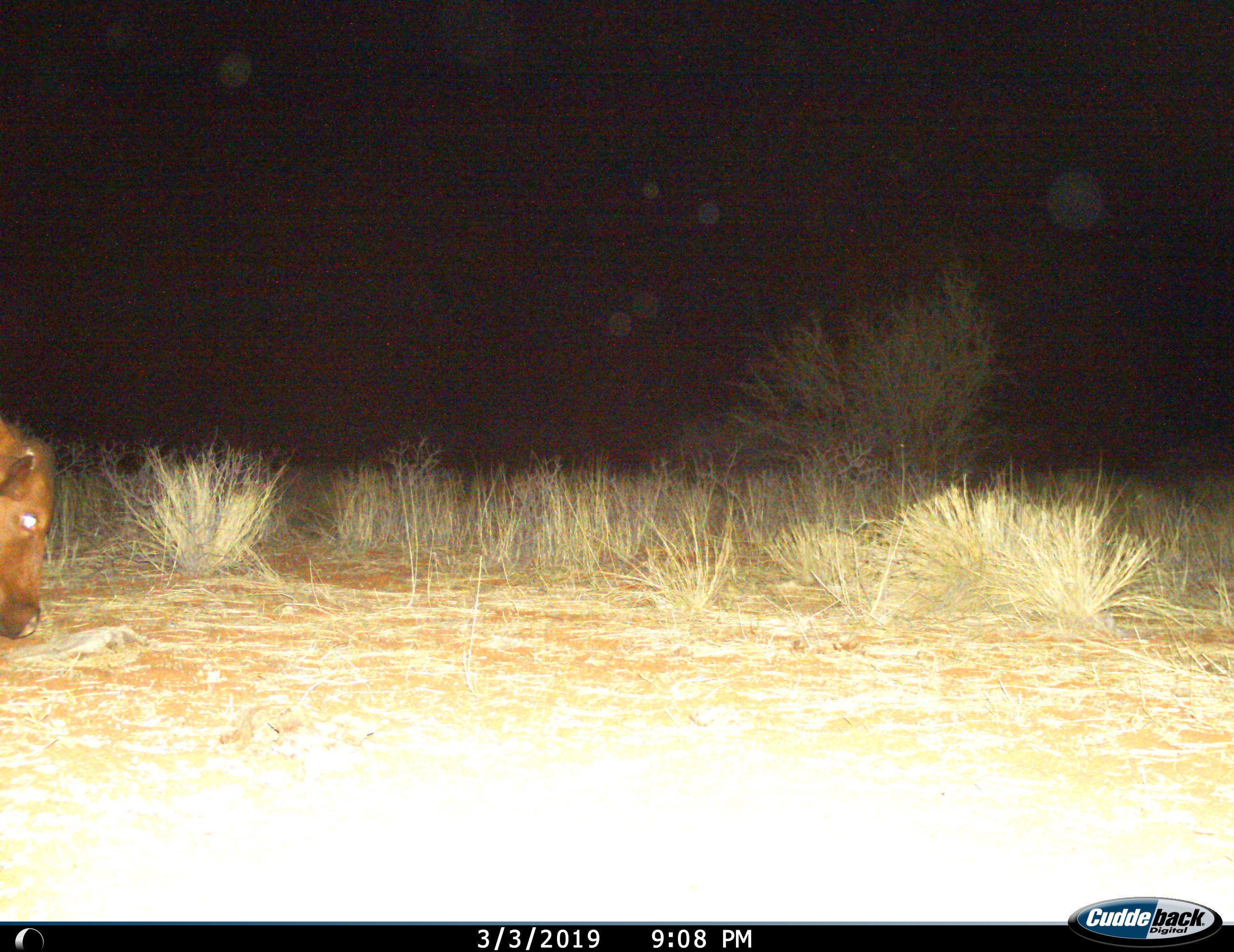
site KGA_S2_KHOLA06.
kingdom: Animalia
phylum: Chordata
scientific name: Vertebrata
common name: domestic animal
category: domesticanimal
Domesticanimal (domestic animal) (Vertebrata), count 1. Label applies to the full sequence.